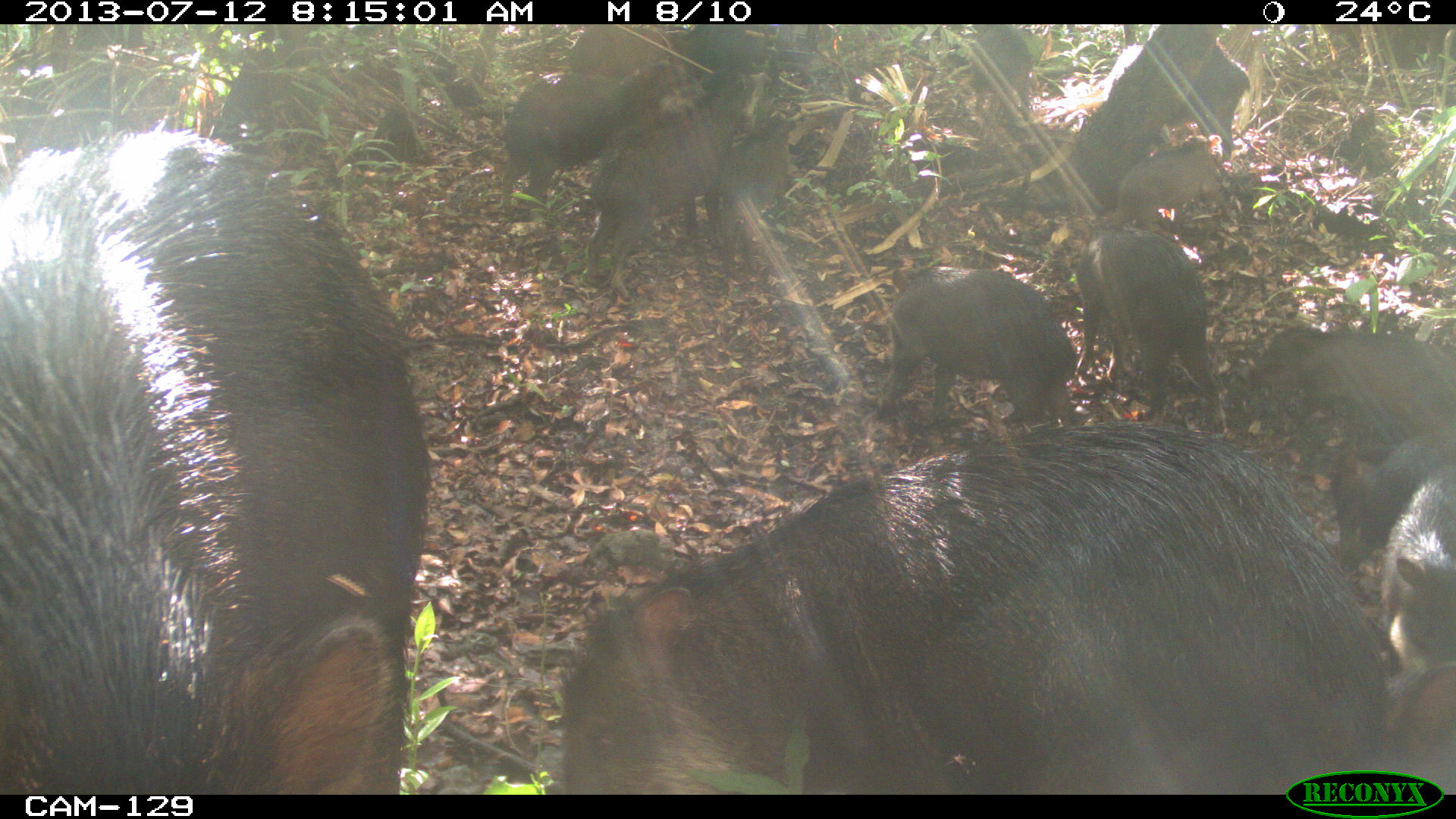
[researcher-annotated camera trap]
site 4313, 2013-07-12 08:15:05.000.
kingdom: Animalia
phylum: Chordata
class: Mammalia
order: Artiodactyla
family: Tayassuidae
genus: Tayassu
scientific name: Tayassu pecari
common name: white-lipped peccary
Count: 20.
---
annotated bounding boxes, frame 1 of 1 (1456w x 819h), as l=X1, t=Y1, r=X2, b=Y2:
tayassu pecari: l=551, t=418, r=1395, b=791; l=2, t=123, r=435, b=787; l=582, t=55, r=768, b=299; l=871, t=259, r=1079, b=425; l=1245, t=314, r=1451, b=459; l=1079, t=216, r=1222, b=416; l=497, t=68, r=632, b=218; l=1371, t=468, r=1449, b=687; l=1325, t=436, r=1444, b=571; l=720, t=110, r=793, b=278; l=1110, t=130, r=1227, b=224; l=1165, t=32, r=1258, b=149; l=965, t=24, r=1039, b=122